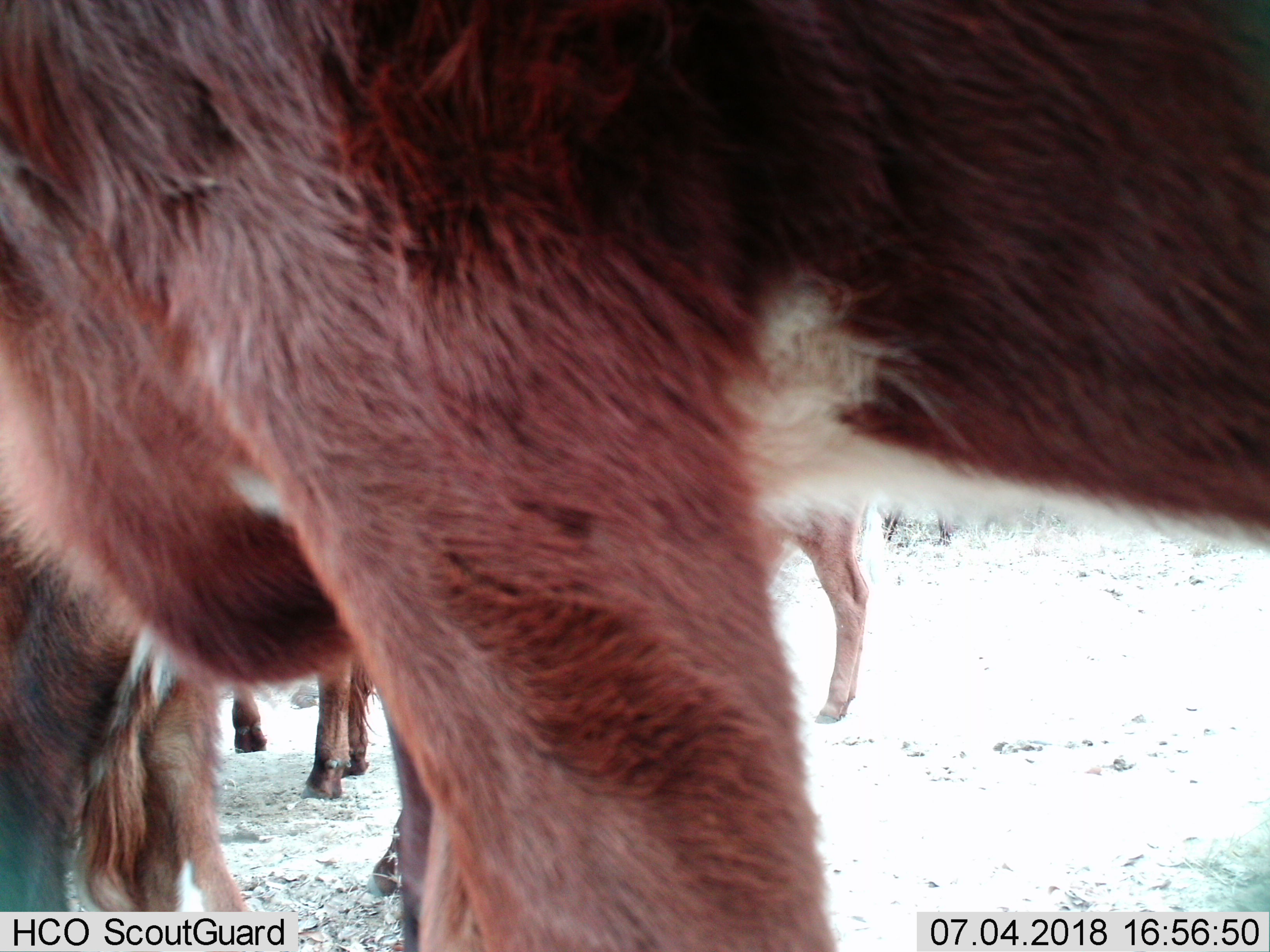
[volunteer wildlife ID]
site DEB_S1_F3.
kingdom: Animalia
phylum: Chordata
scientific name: Vertebrata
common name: domestic animal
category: domesticanimal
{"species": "domesticanimal (domestic animal) (Vertebrata)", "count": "4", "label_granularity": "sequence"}